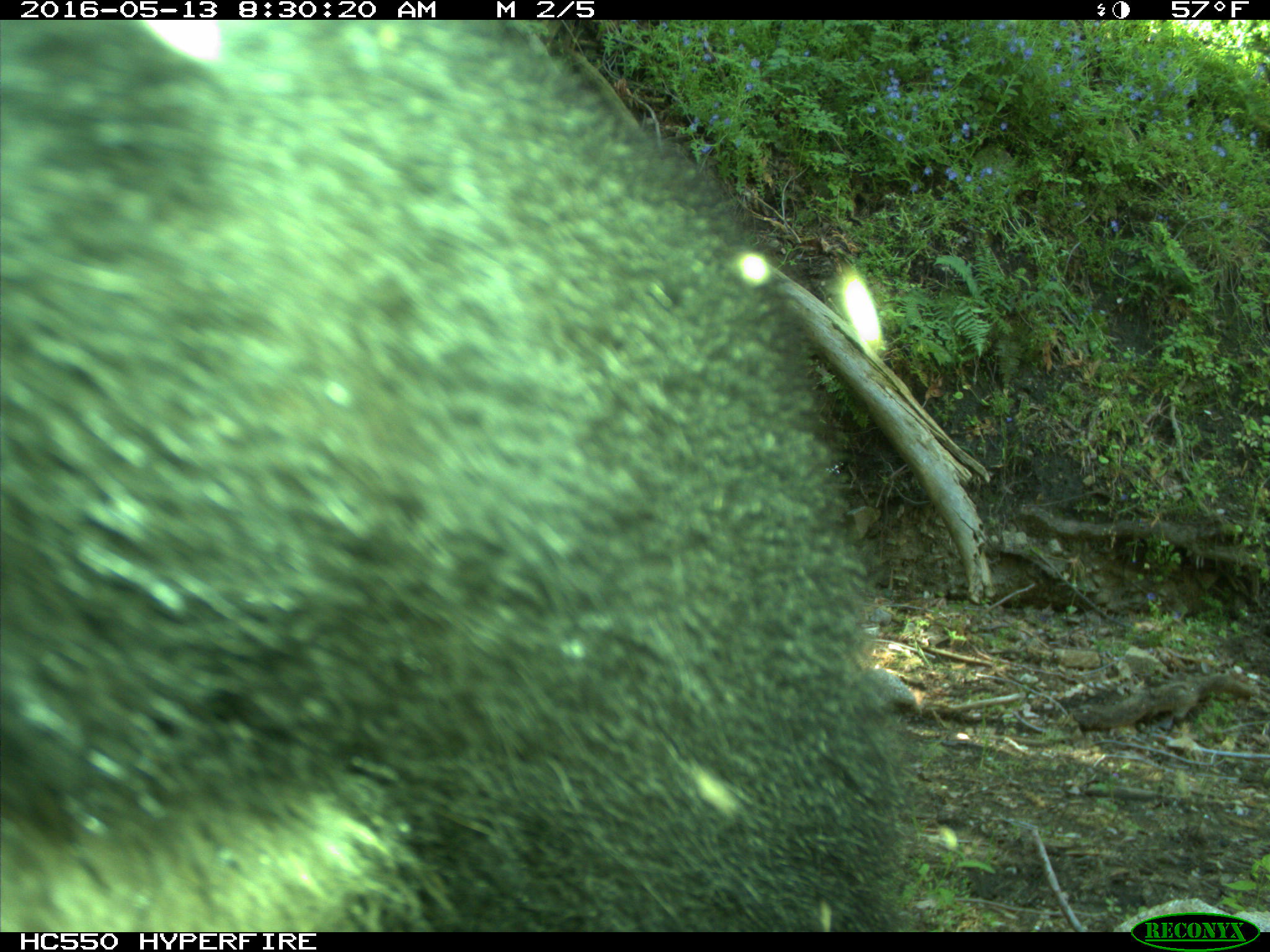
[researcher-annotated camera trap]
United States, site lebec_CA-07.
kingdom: Animalia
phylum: Chordata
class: Mammalia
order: Carnivora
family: Ursidae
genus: Ursus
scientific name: Ursus americanus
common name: american black bear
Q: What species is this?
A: Ursus americanus (american black bear).